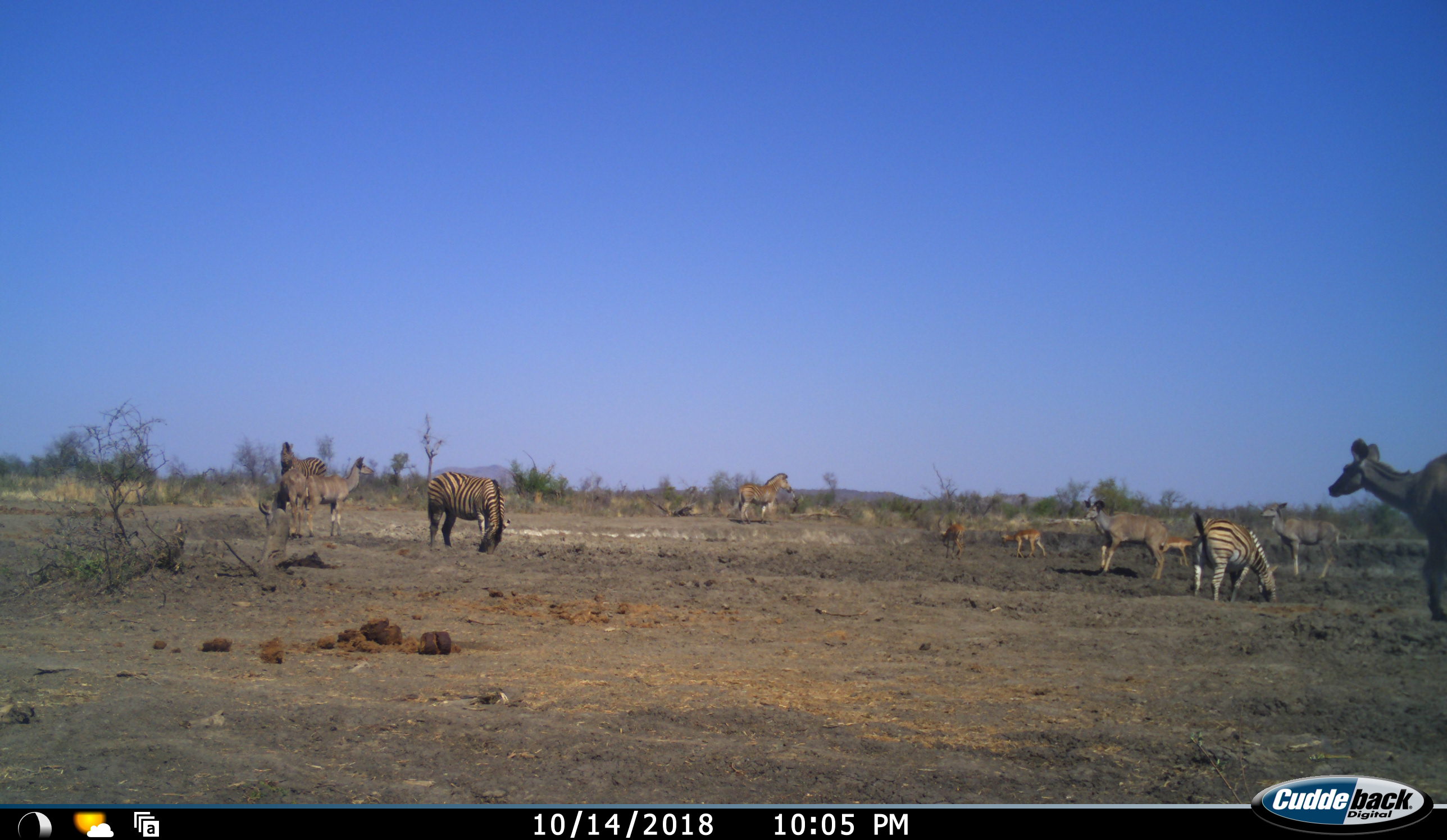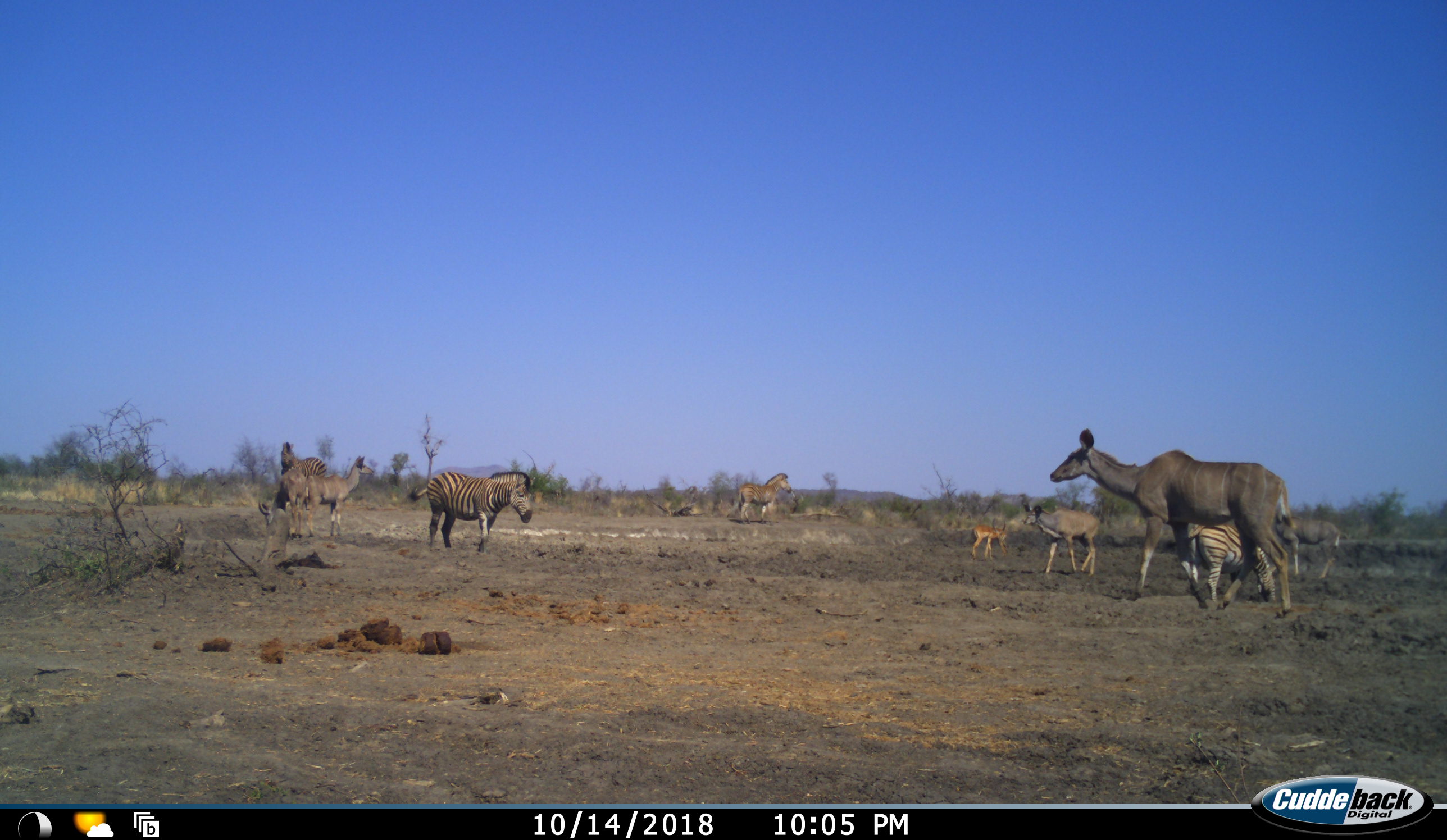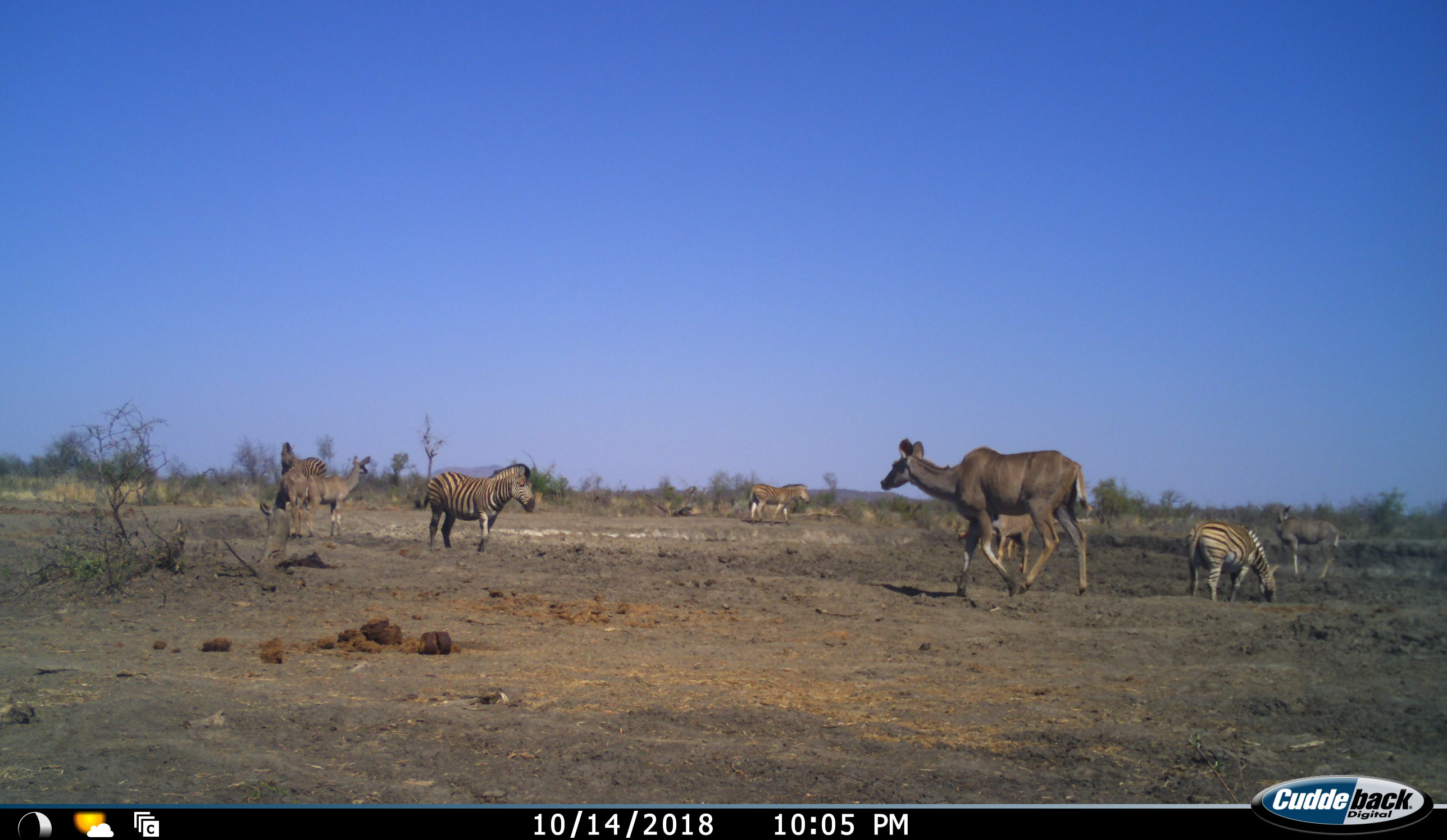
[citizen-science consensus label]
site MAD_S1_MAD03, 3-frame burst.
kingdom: Animalia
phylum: Chordata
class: Mammalia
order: Artiodactyla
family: Bovidae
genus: Aepyceros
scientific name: Aepyceros melampus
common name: impala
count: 3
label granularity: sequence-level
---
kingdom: Animalia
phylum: Chordata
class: Mammalia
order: Artiodactyla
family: Bovidae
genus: Tragelaphus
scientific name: Tragelaphus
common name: kudu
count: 4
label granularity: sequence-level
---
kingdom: Animalia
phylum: Chordata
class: Mammalia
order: Perissodactyla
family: Equidae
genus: Equus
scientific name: Equus quagga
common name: plains zebra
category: zebraplains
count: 4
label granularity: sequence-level